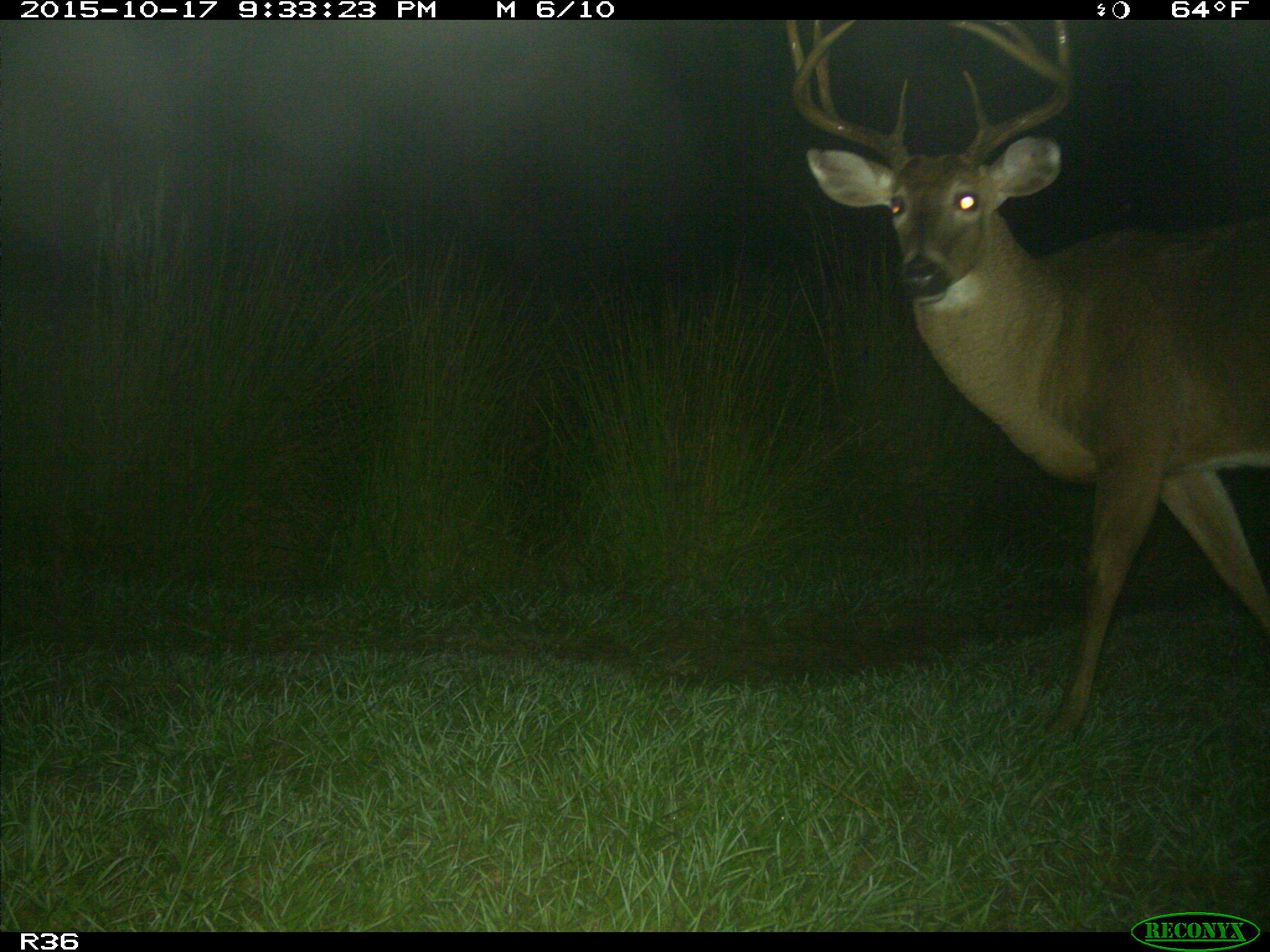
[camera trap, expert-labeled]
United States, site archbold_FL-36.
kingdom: Animalia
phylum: Chordata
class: Mammalia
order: Artiodactyla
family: Cervidae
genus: Odocoileus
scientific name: Odocoileus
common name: deer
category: unidentified deer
Unidentified deer (deer) (Odocoileus).